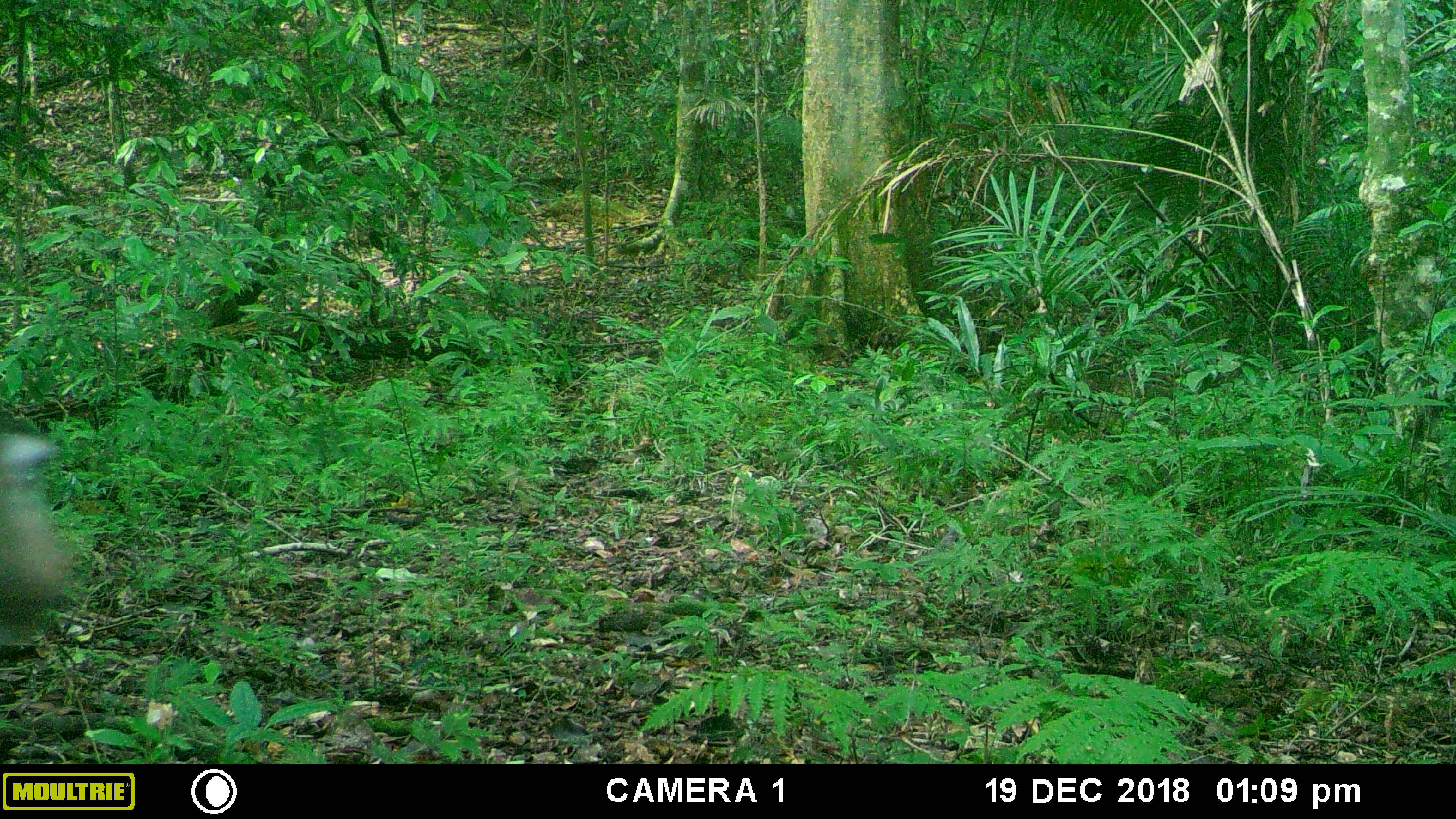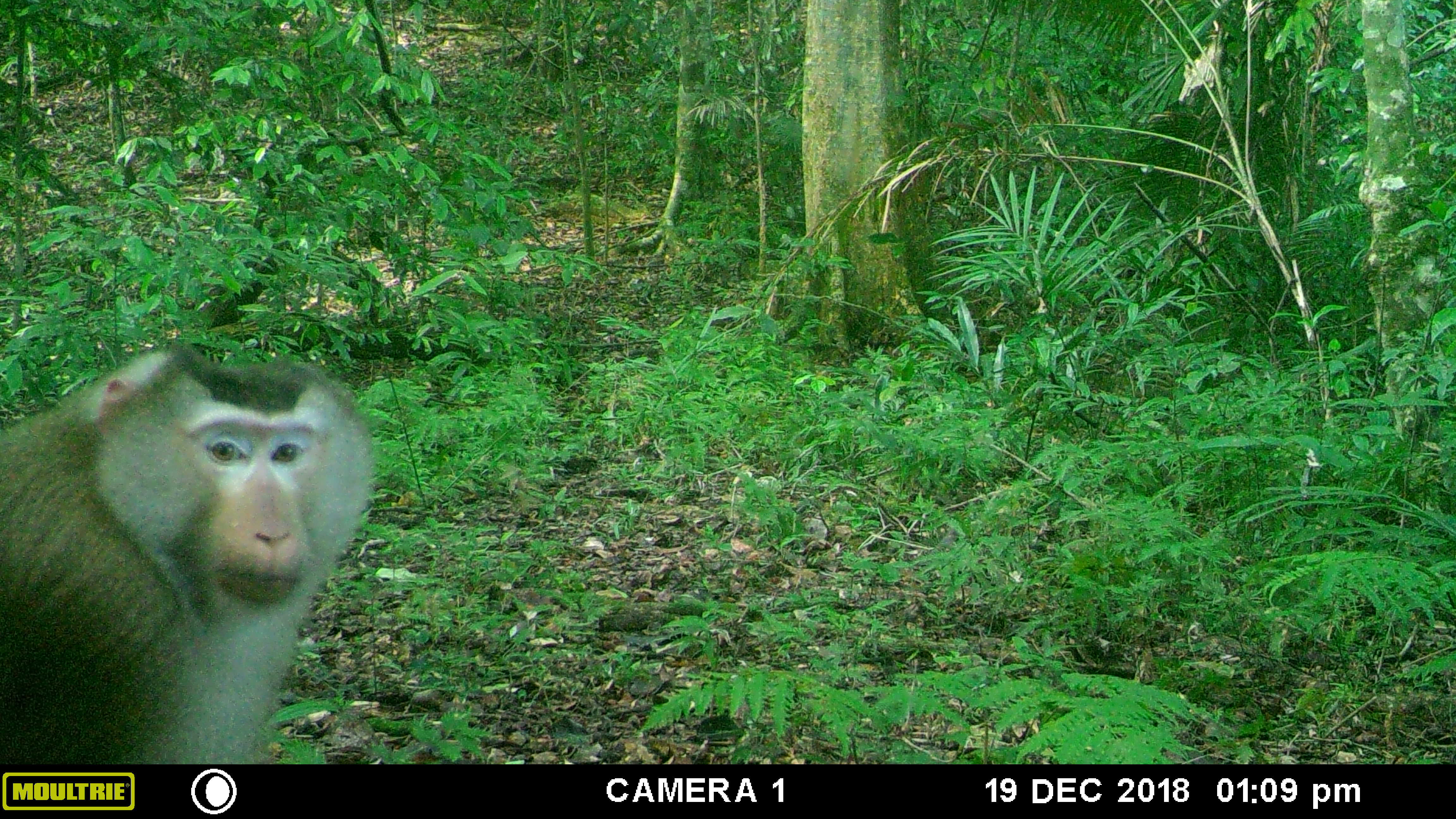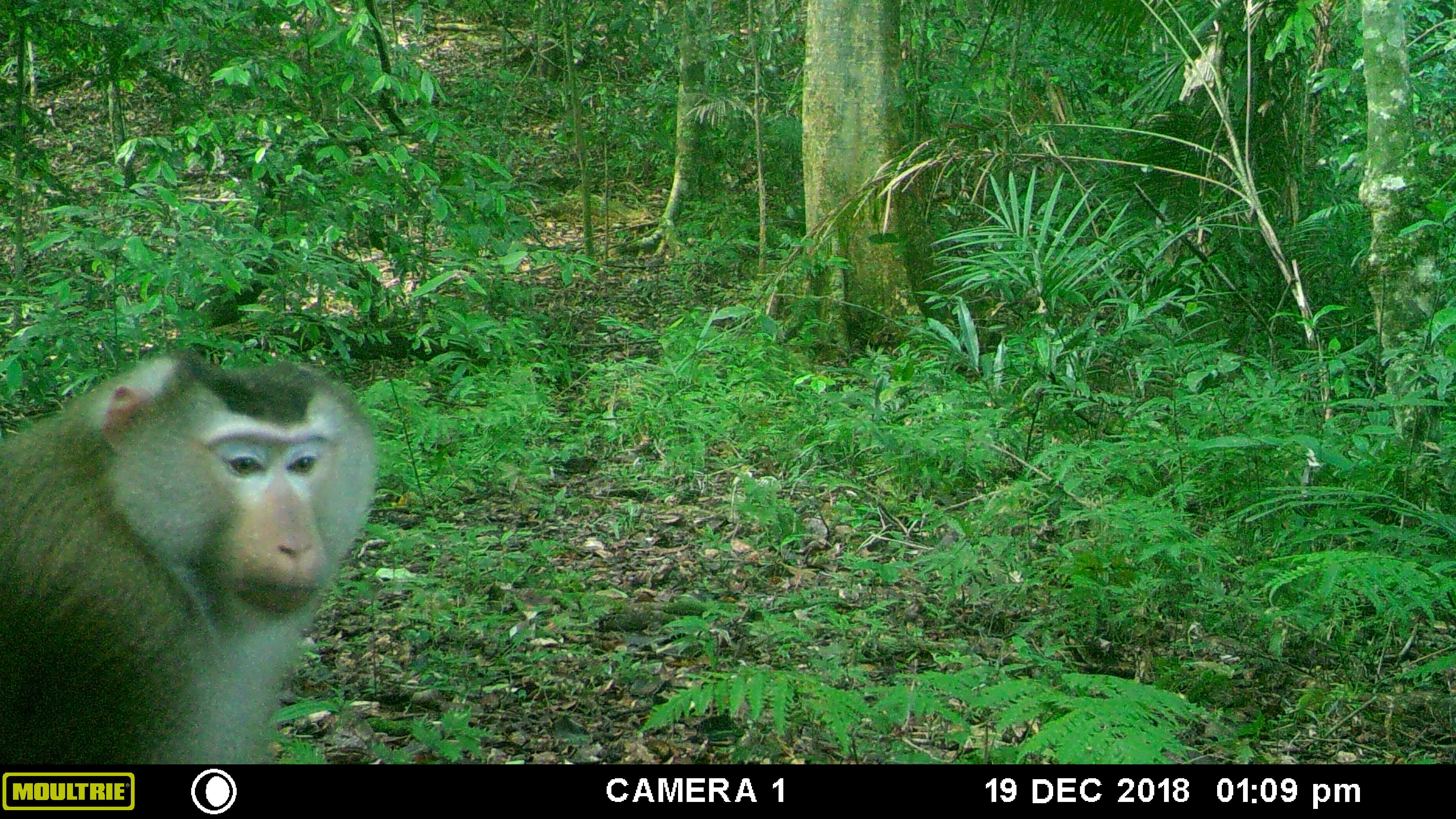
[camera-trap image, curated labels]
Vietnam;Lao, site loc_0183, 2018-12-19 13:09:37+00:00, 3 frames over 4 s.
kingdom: Animalia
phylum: Chordata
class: Mammalia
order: Primates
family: Cercopithecidae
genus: Macaca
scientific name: Macaca nemestrina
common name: pig-tailed macaque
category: pig tailed macaque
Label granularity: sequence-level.